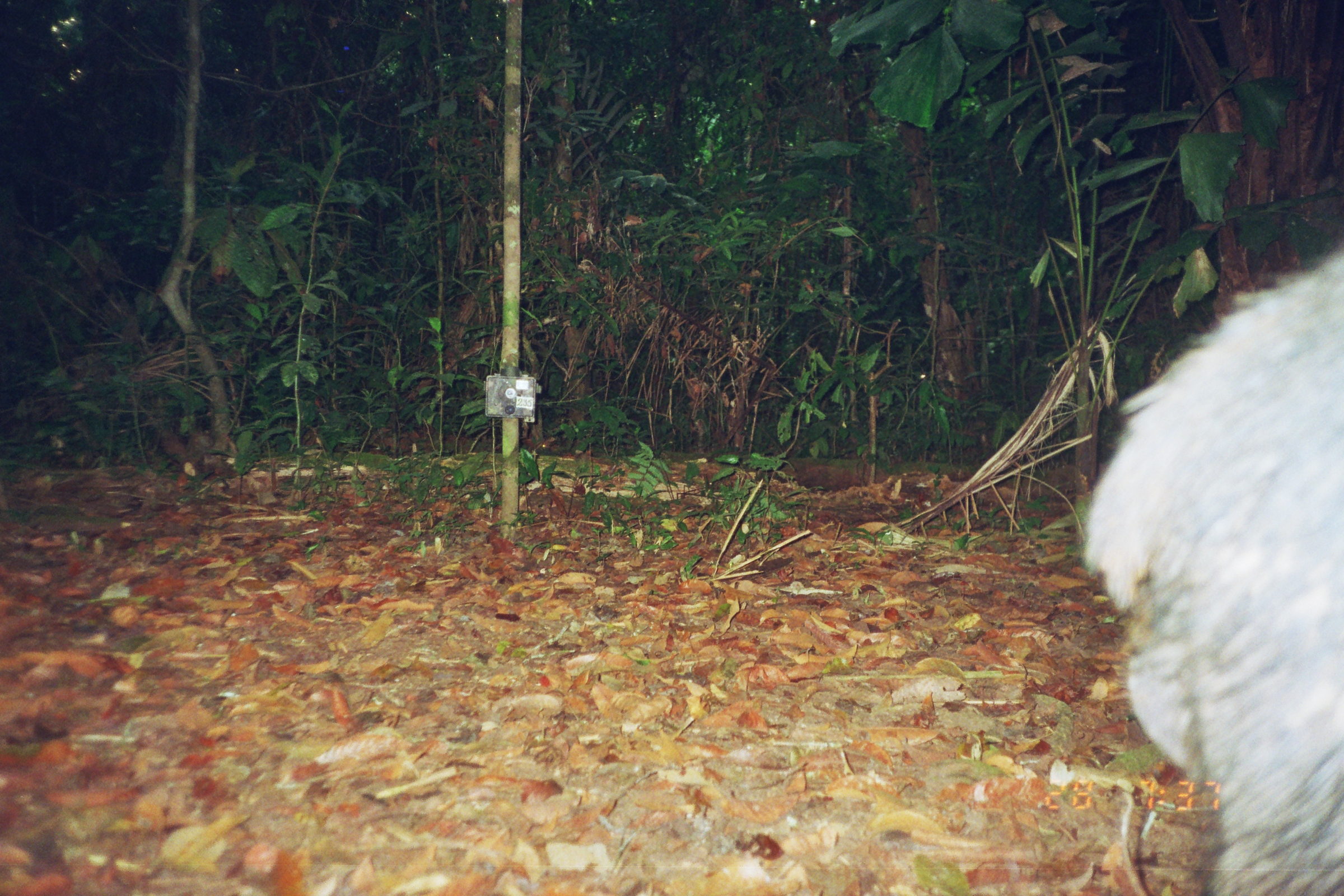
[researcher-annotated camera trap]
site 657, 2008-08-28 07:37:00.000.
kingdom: Animalia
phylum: Chordata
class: Mammalia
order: Artiodactyla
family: Tayassuidae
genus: Tayassu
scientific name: Tayassu pecari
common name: white-lipped peccary